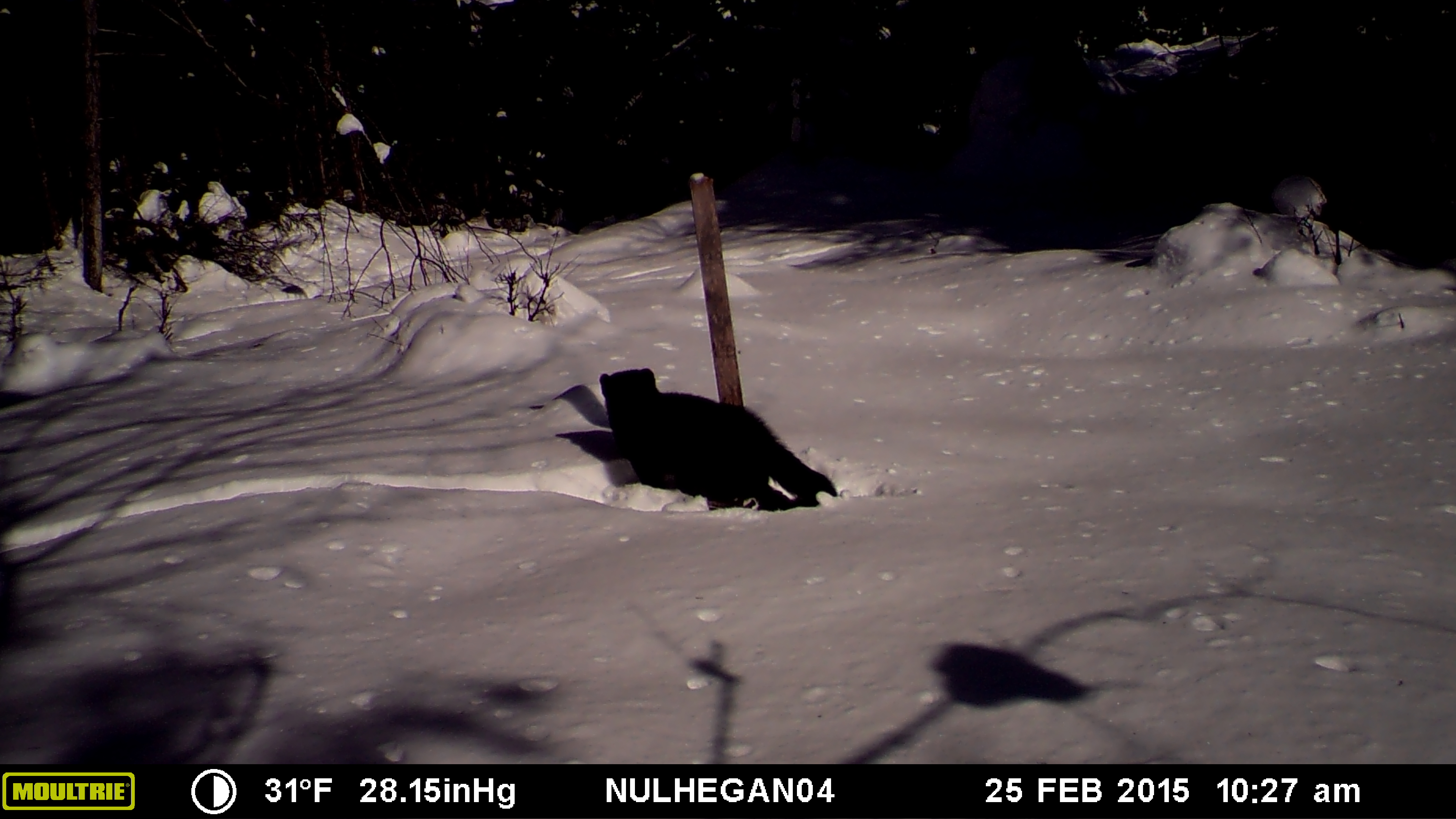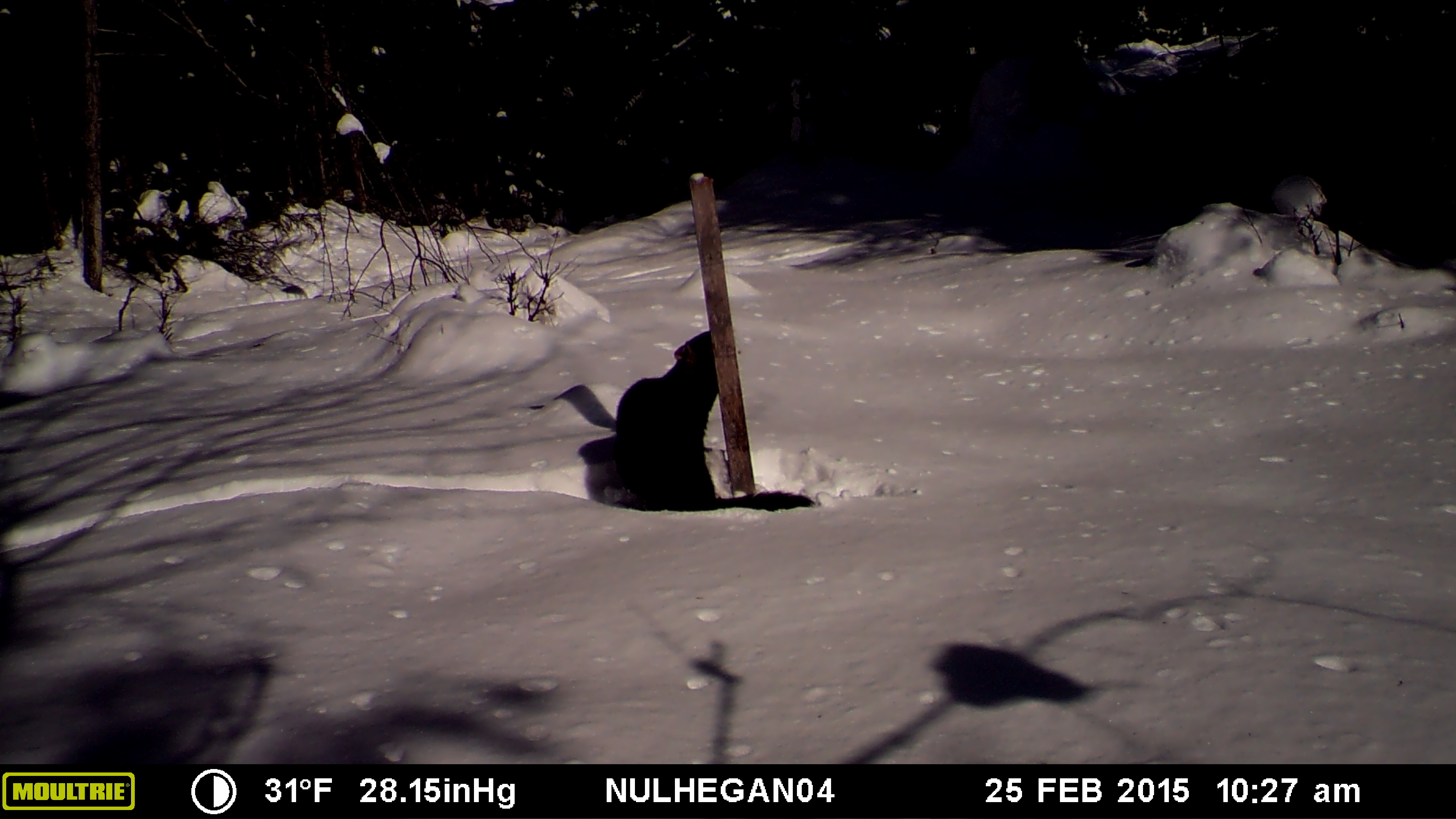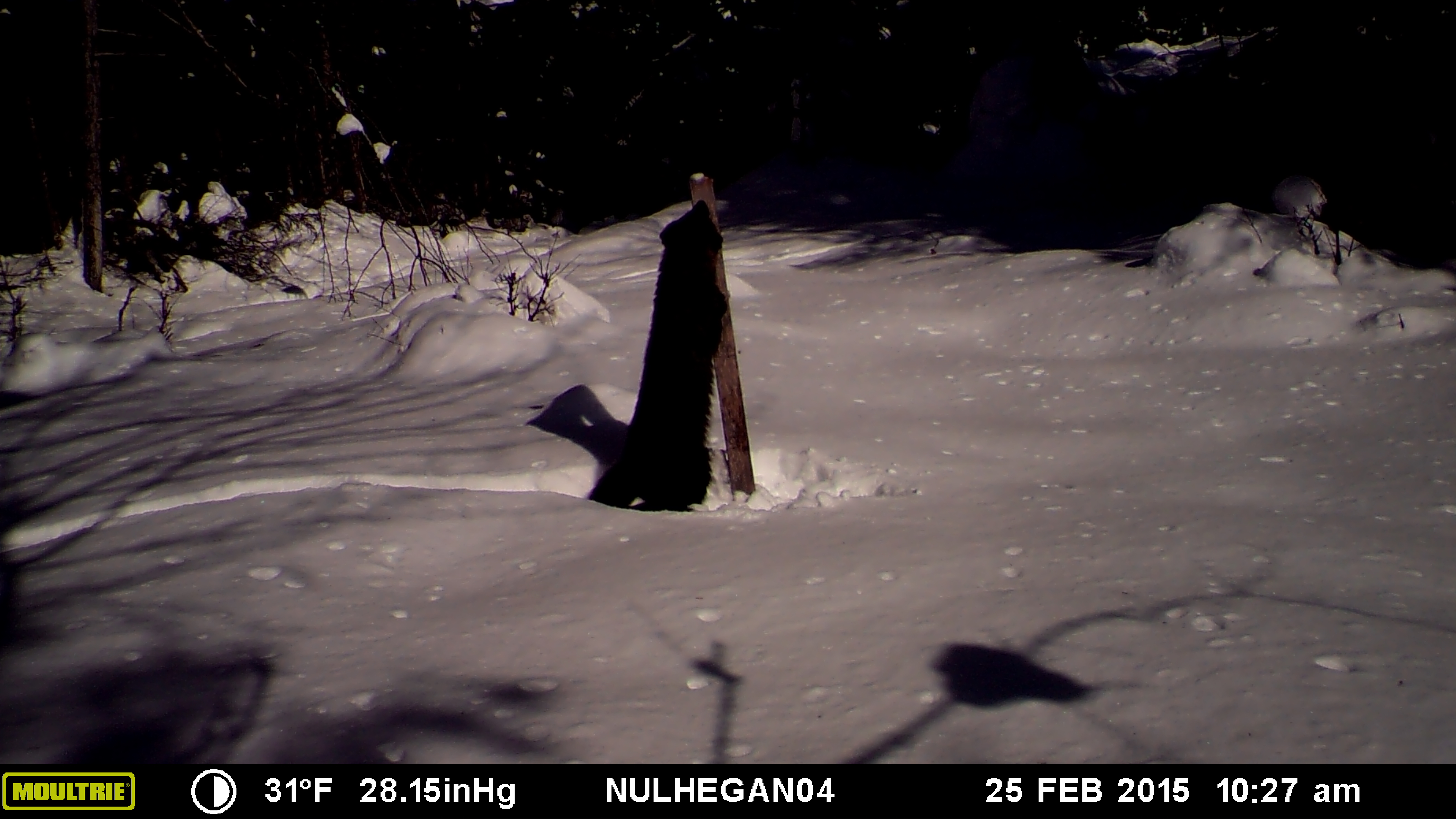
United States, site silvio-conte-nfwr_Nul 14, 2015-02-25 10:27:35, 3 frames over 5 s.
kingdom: Animalia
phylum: Chordata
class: Mammalia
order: Carnivora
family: Mustelidae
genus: Pekania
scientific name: Pekania pennanti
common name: fisher